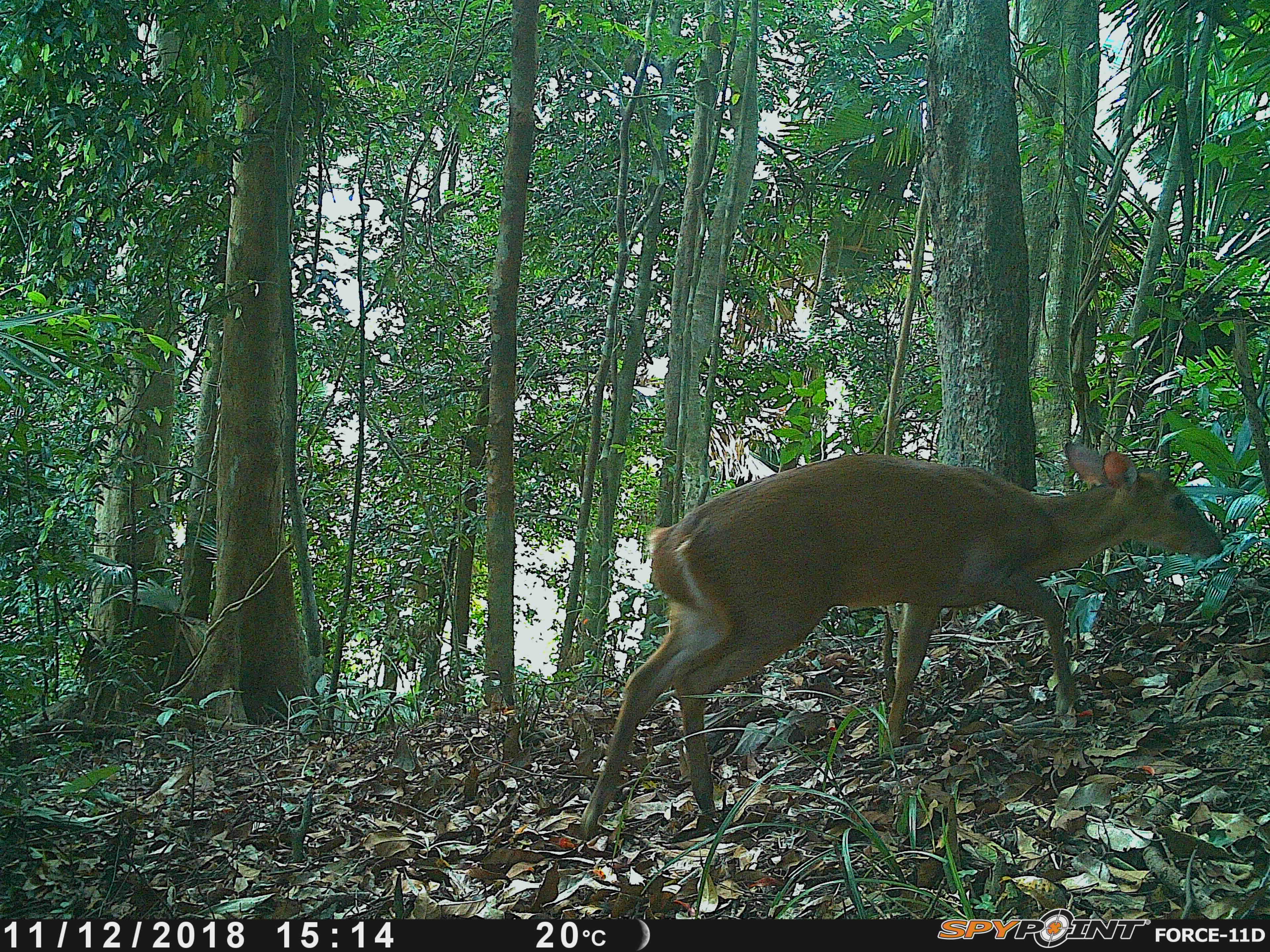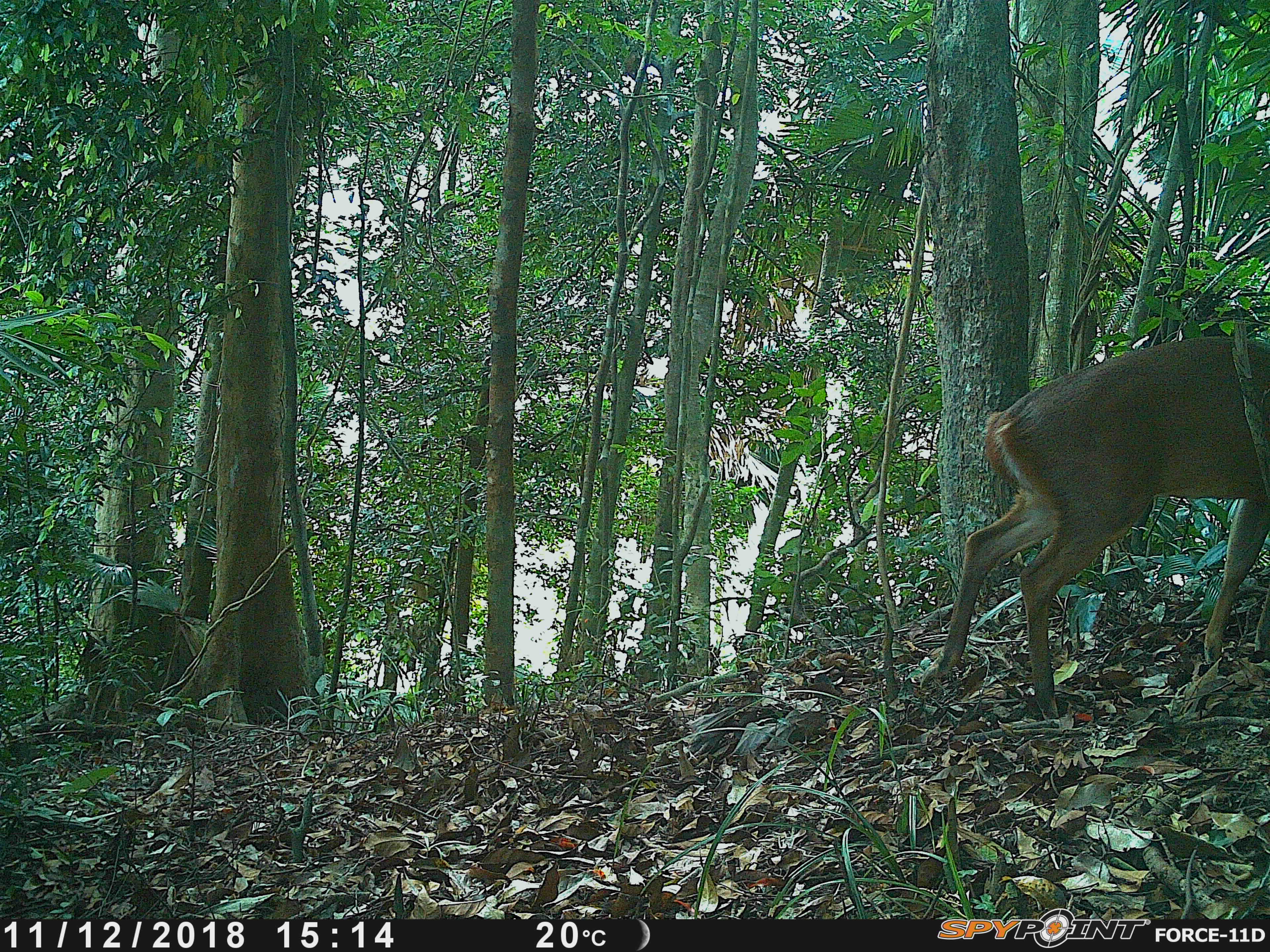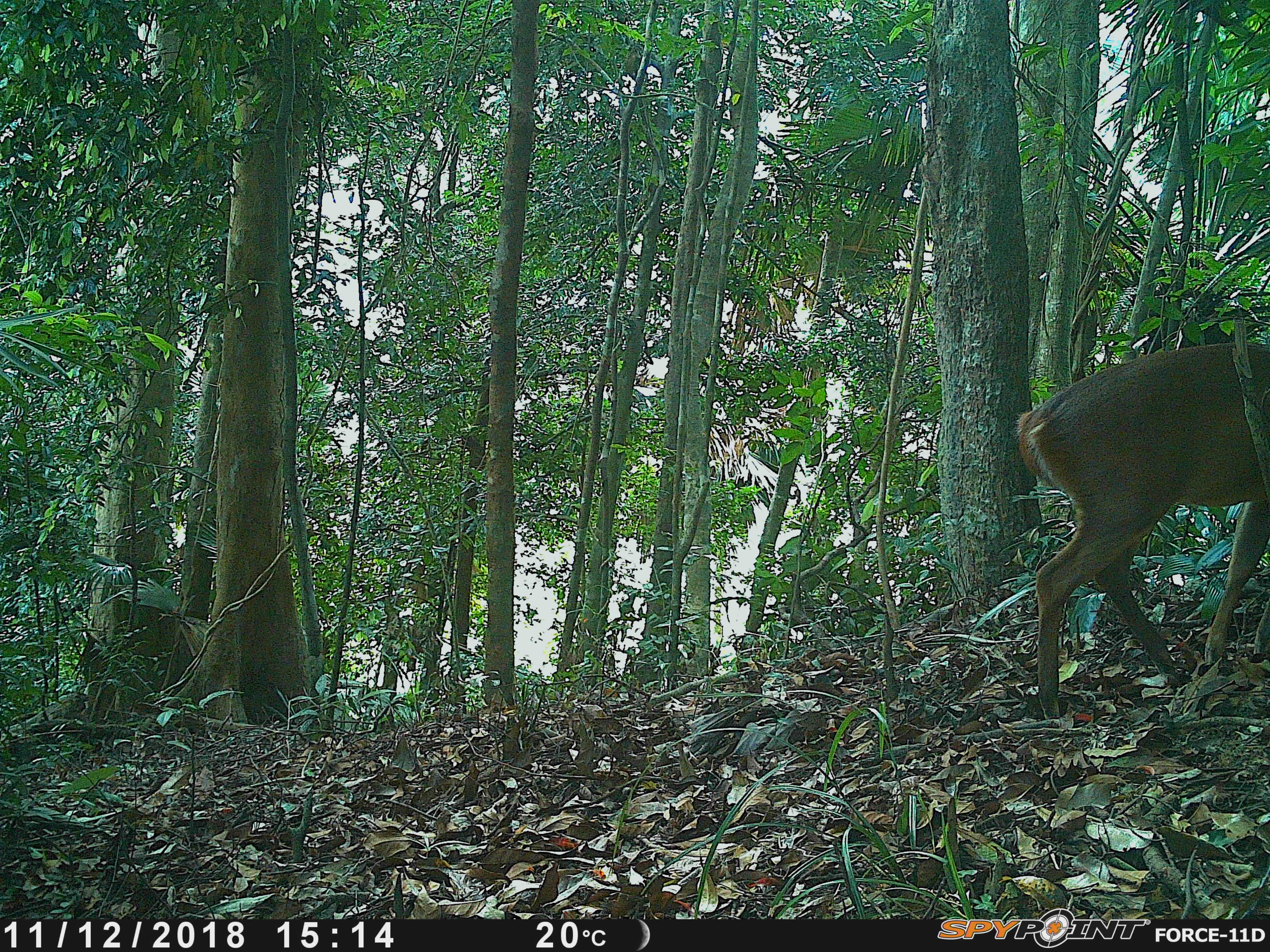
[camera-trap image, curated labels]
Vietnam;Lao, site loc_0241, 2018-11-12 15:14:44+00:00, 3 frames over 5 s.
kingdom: Animalia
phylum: Chordata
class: Mammalia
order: Artiodactyla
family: Cervidae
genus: Muntiacus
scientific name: Muntiacus vuquangensis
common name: large-antlered muntjac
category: large antlered muntjac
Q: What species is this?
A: Large antlered muntjac (large-antlered muntjac) (Muntiacus vuquangensis).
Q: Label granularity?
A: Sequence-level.